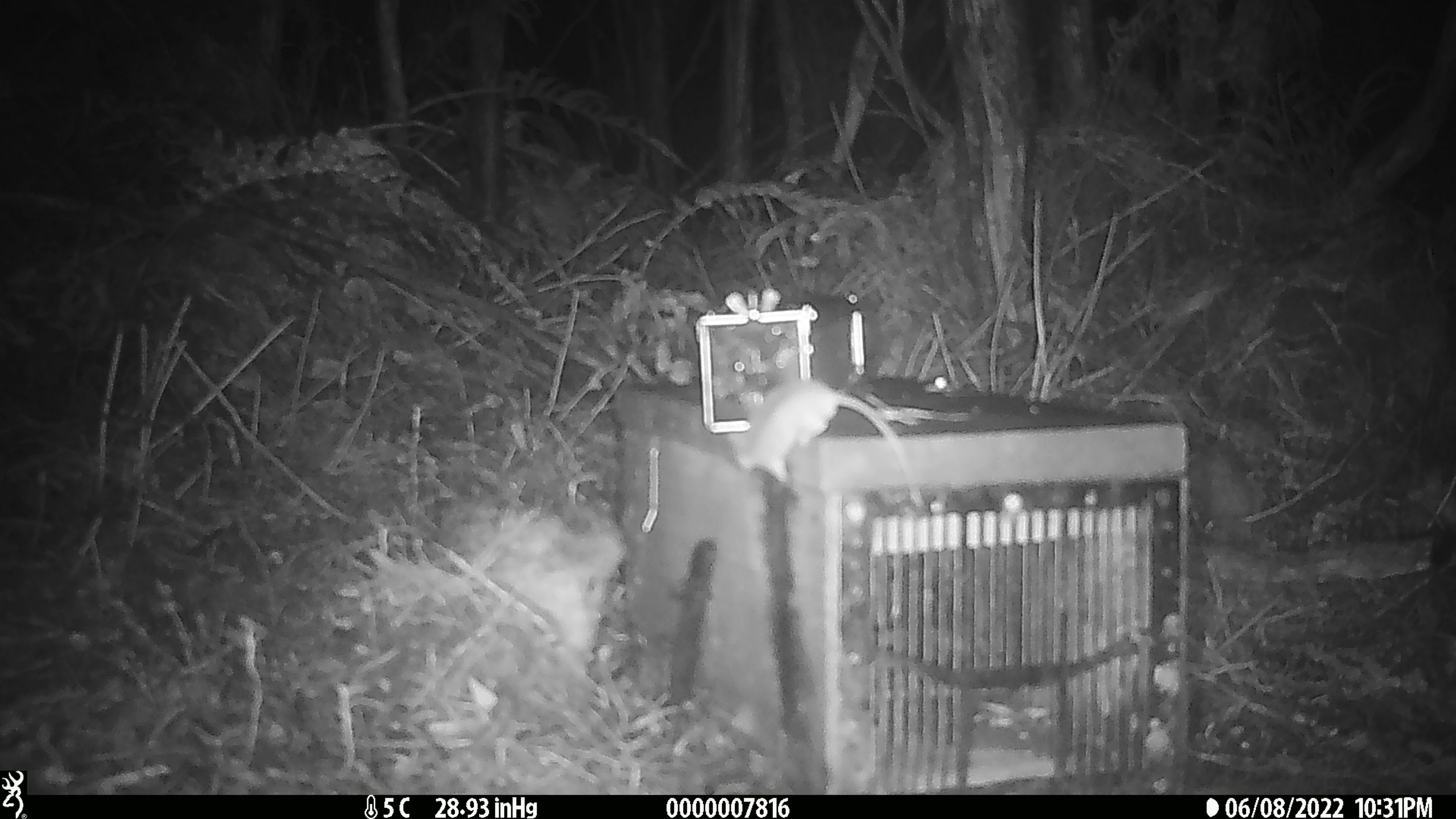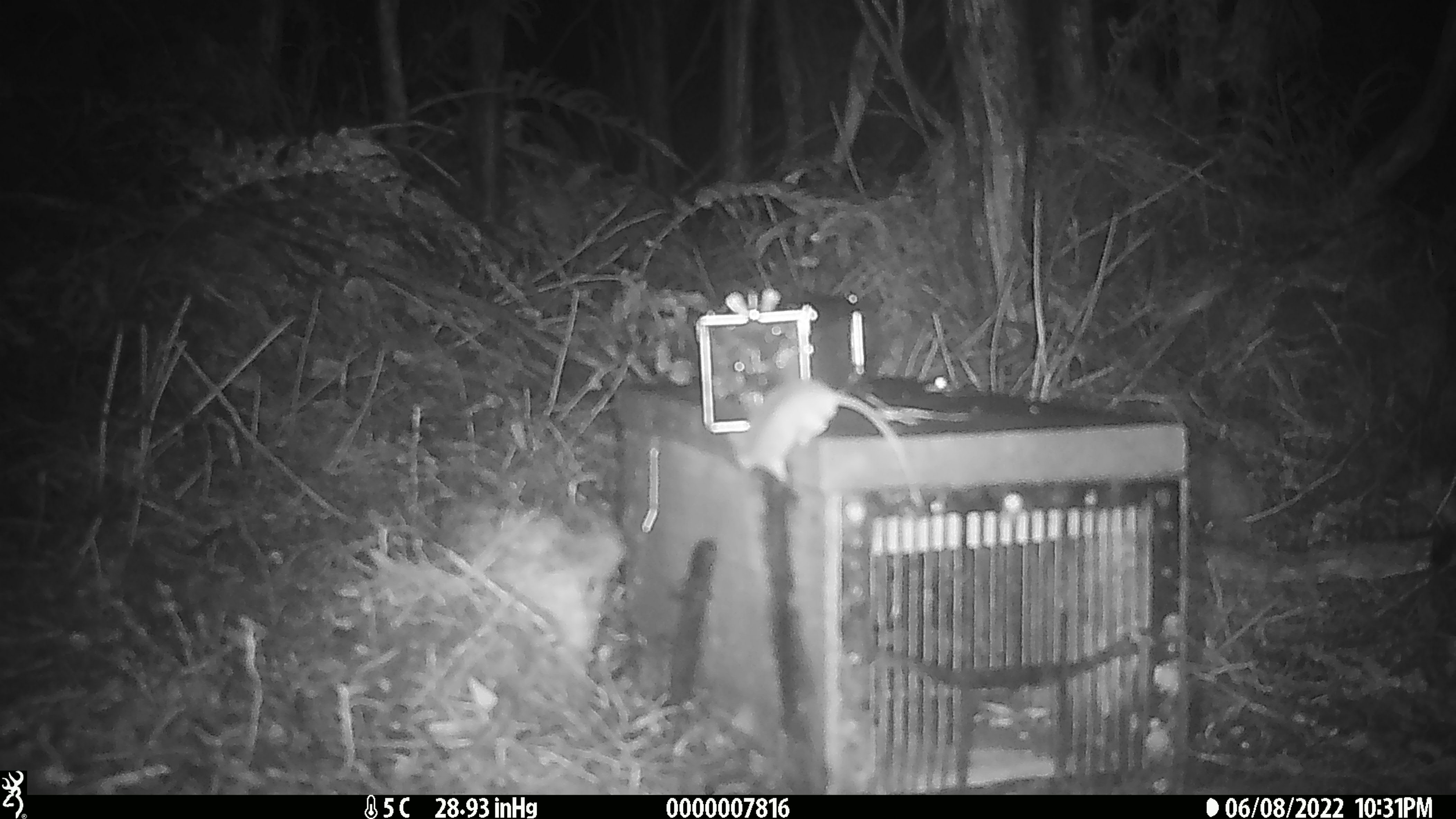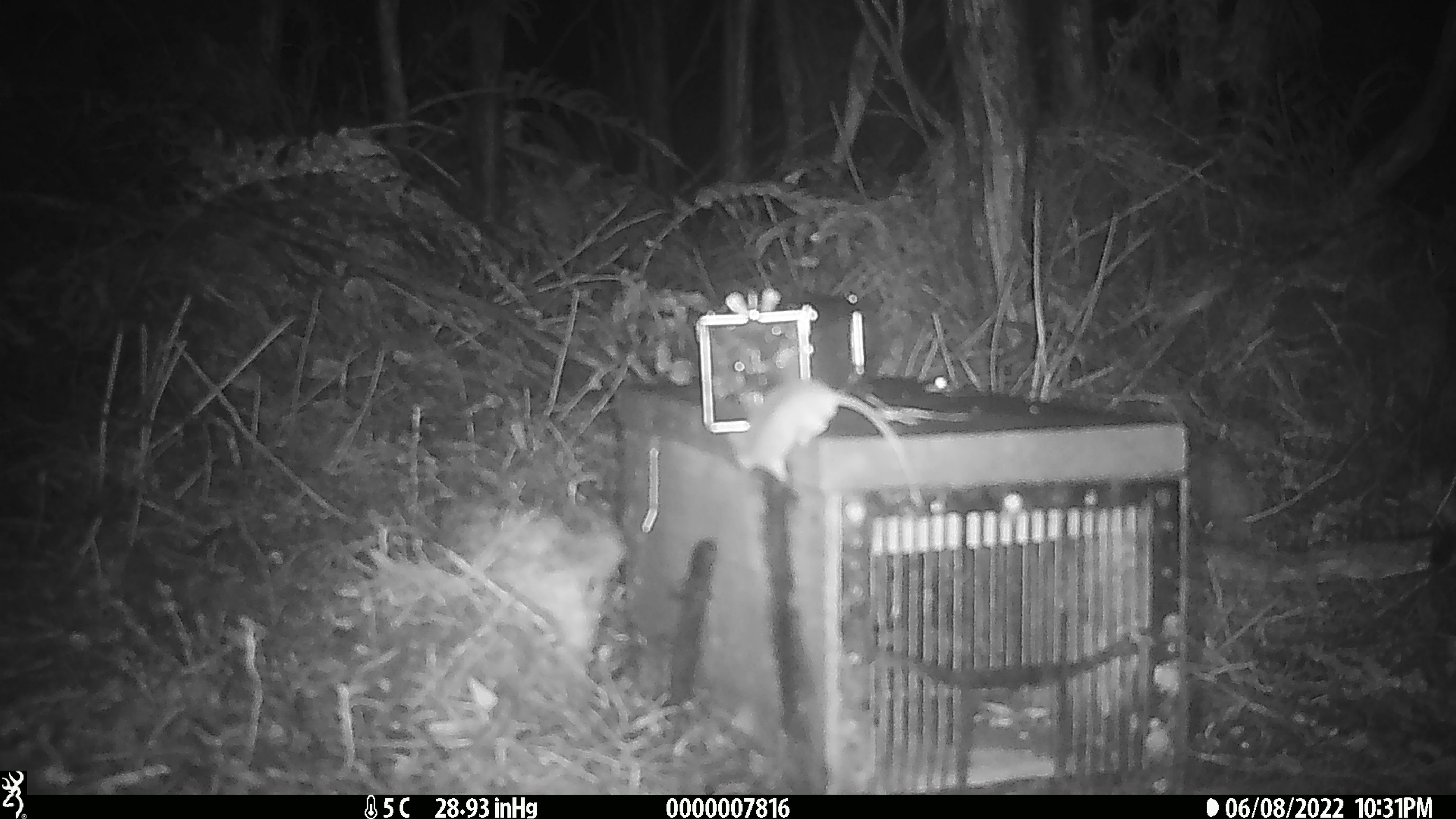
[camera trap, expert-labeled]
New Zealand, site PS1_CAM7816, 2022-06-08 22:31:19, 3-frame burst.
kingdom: Animalia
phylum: Chordata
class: Mammalia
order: Rodentia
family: Muridae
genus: Mus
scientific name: Mus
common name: mouse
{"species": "mouse (Mus)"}